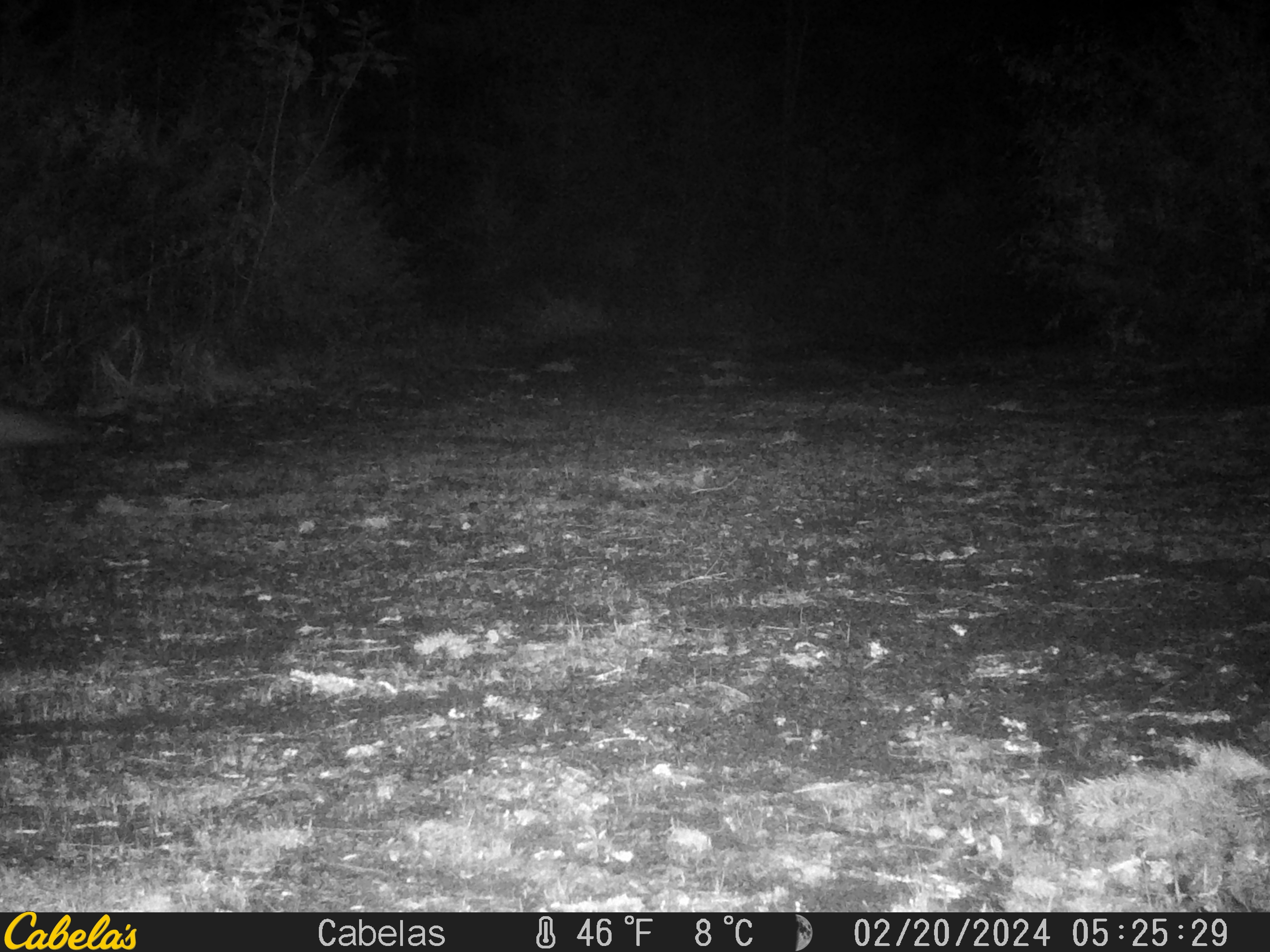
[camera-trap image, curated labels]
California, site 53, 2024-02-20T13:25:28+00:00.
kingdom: Animalia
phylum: Chordata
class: Mammalia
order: Carnivora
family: Canidae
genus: Urocyon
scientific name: Urocyon cinereoargenteus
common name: gray fox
Gray fox (Urocyon cinereoargenteus).